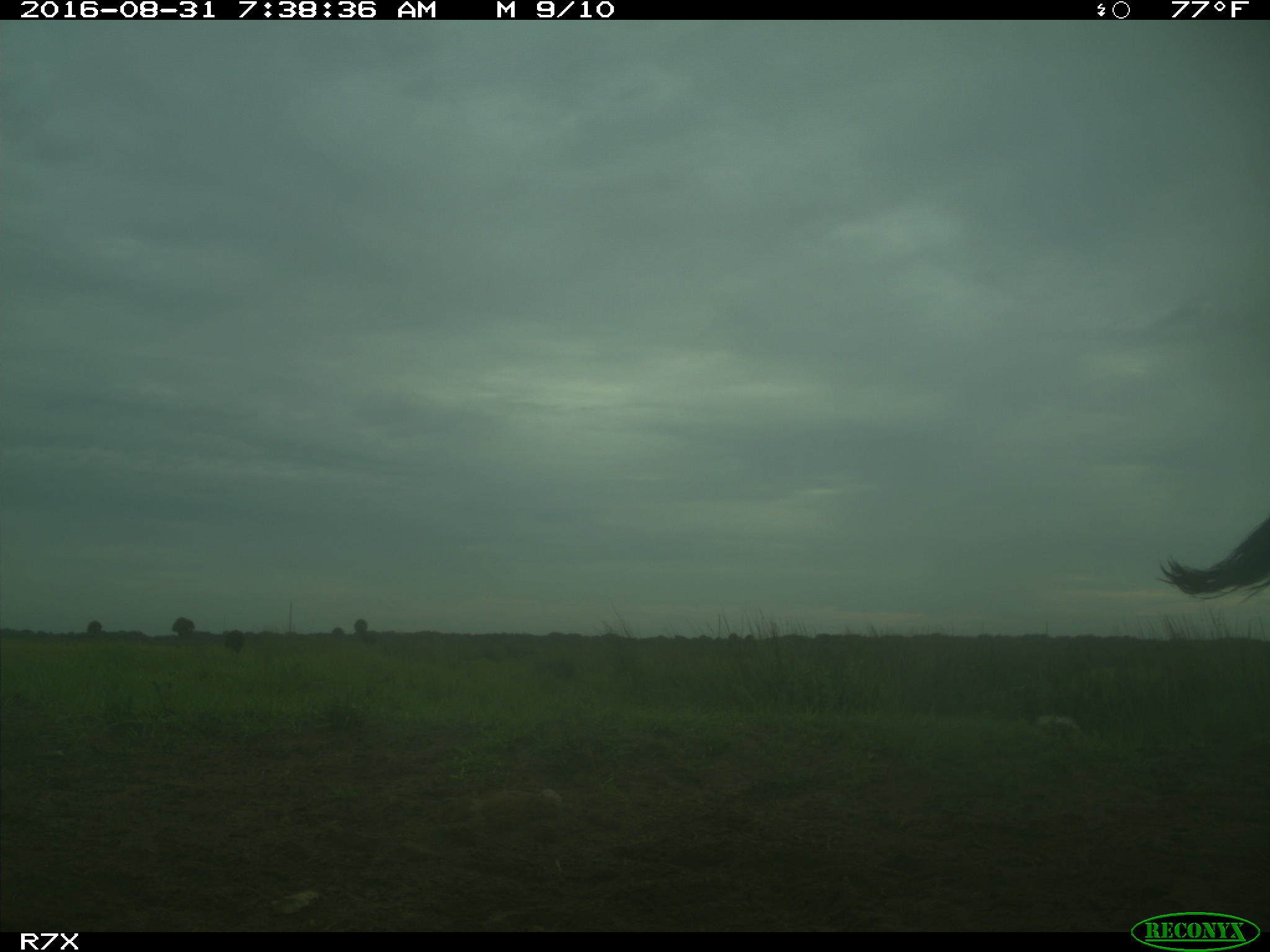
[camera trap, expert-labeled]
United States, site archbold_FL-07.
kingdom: Animalia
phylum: Chordata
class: Mammalia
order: Artiodactyla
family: Bovidae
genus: Bos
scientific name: Bos taurus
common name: domestic cow